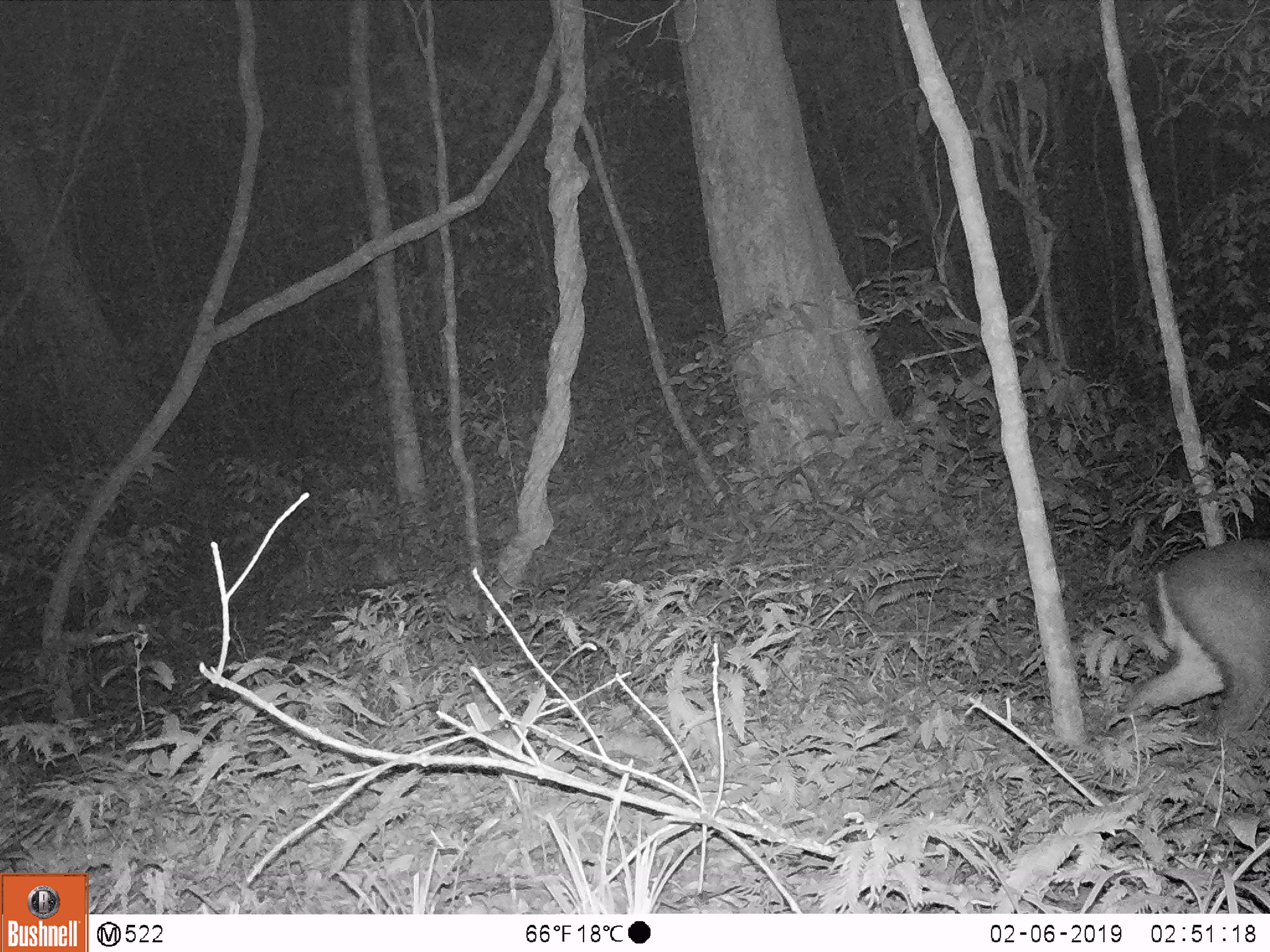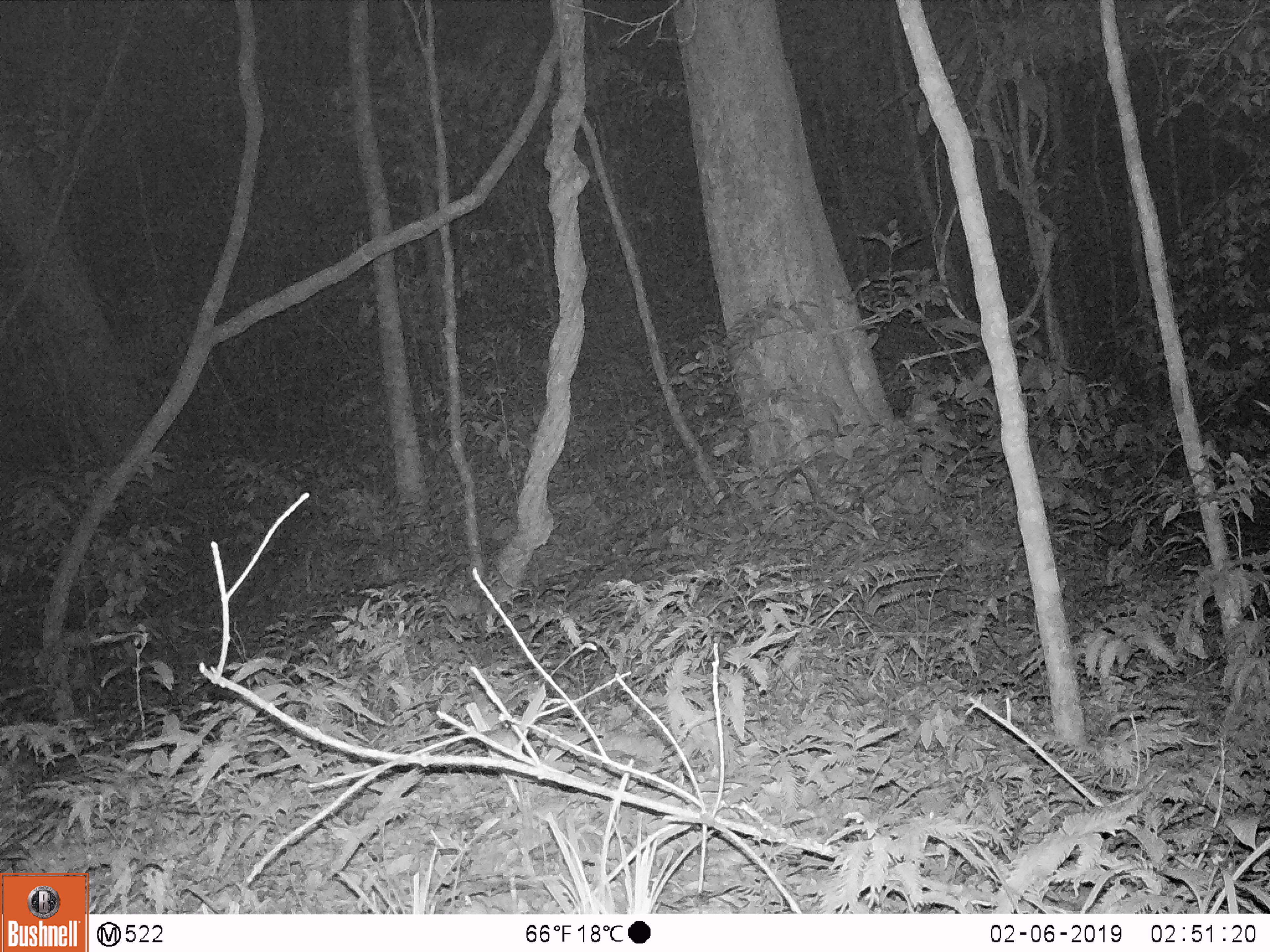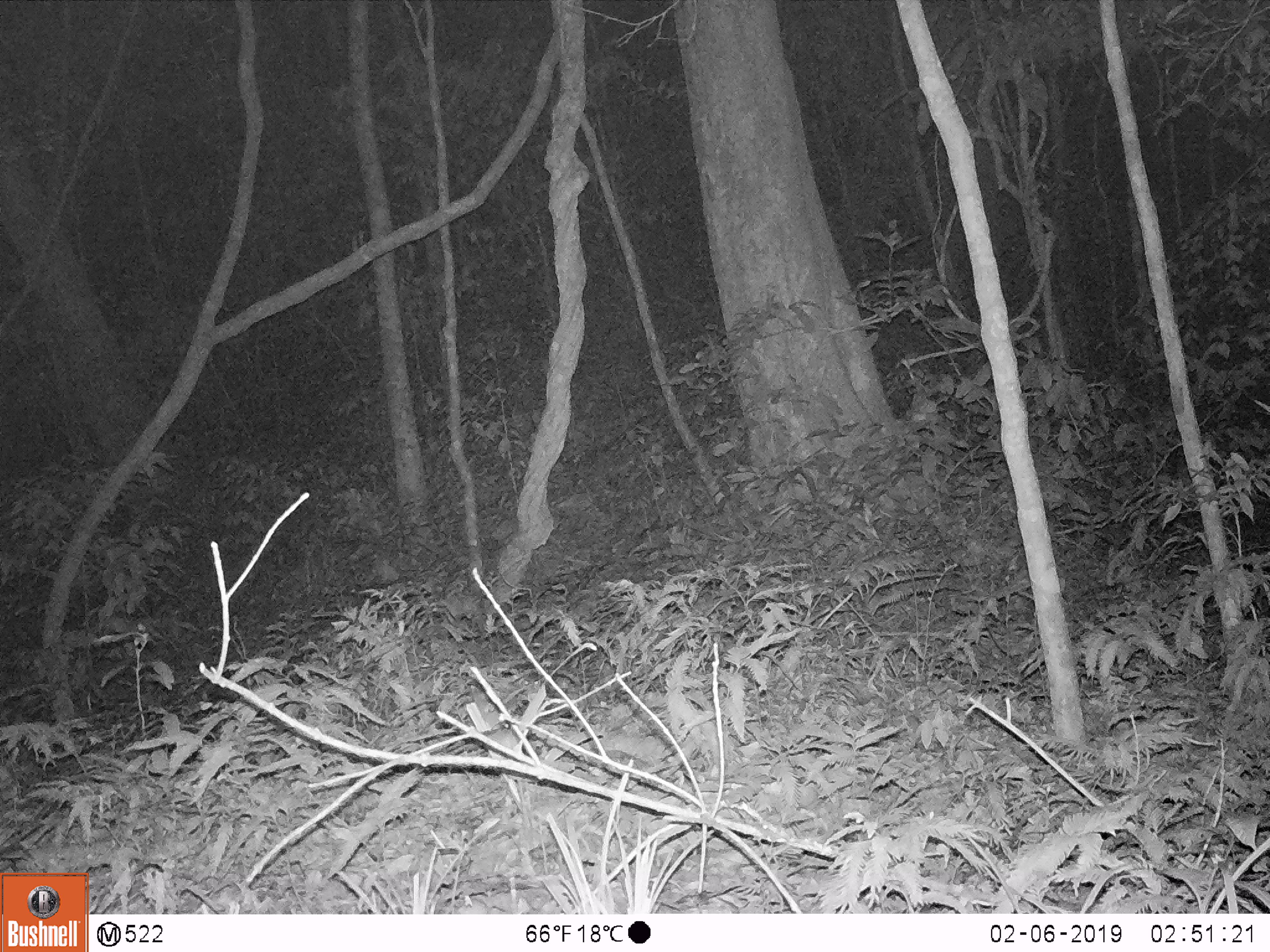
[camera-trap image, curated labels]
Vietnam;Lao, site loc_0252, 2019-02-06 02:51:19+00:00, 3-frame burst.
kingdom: Animalia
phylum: Chordata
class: Mammalia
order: Artiodactyla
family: Cervidae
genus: Muntiacus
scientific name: Muntiacus rooseveltorum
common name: roosevelt's muntjac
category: roosevelts muntjac group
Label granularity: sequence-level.